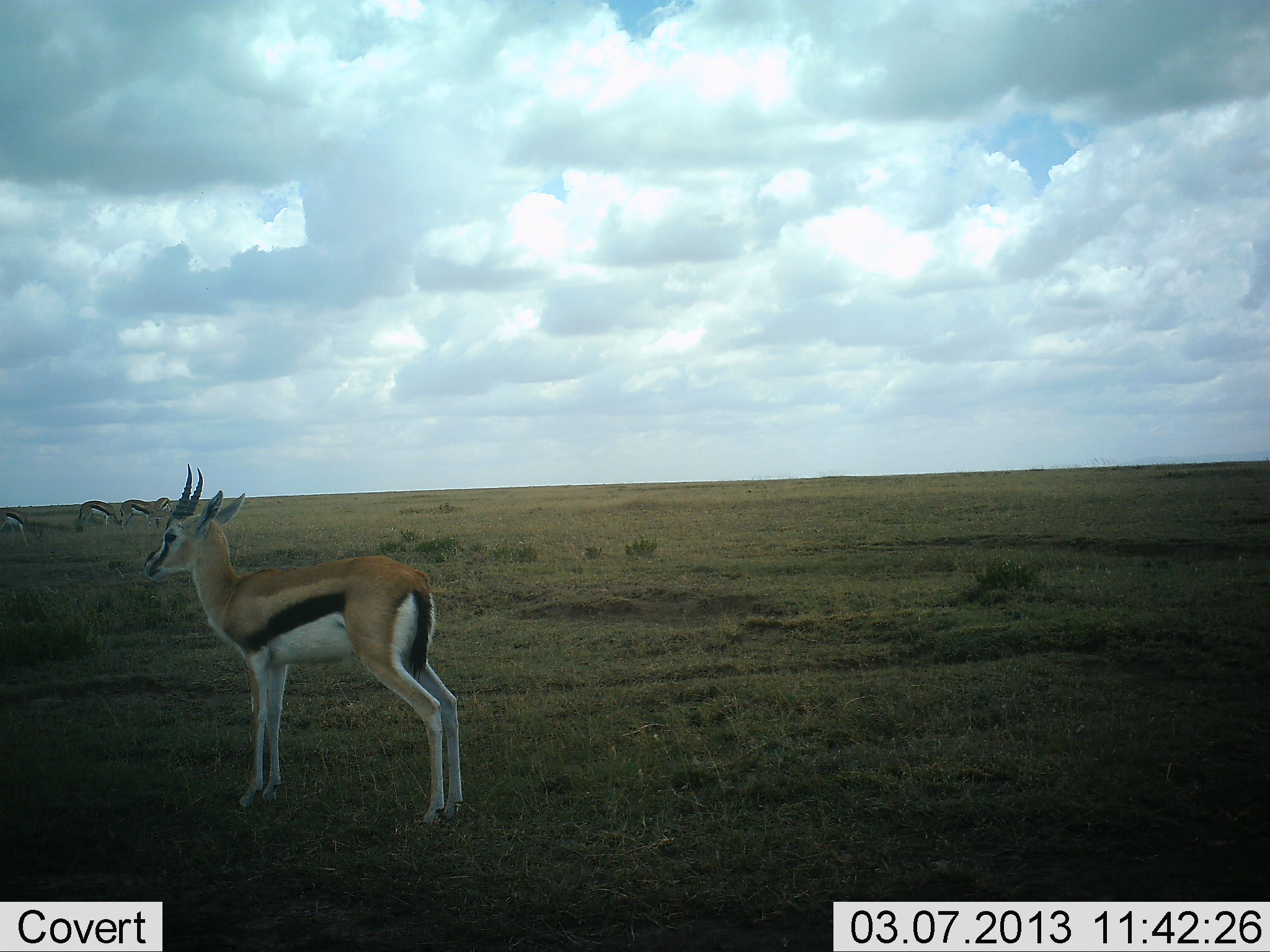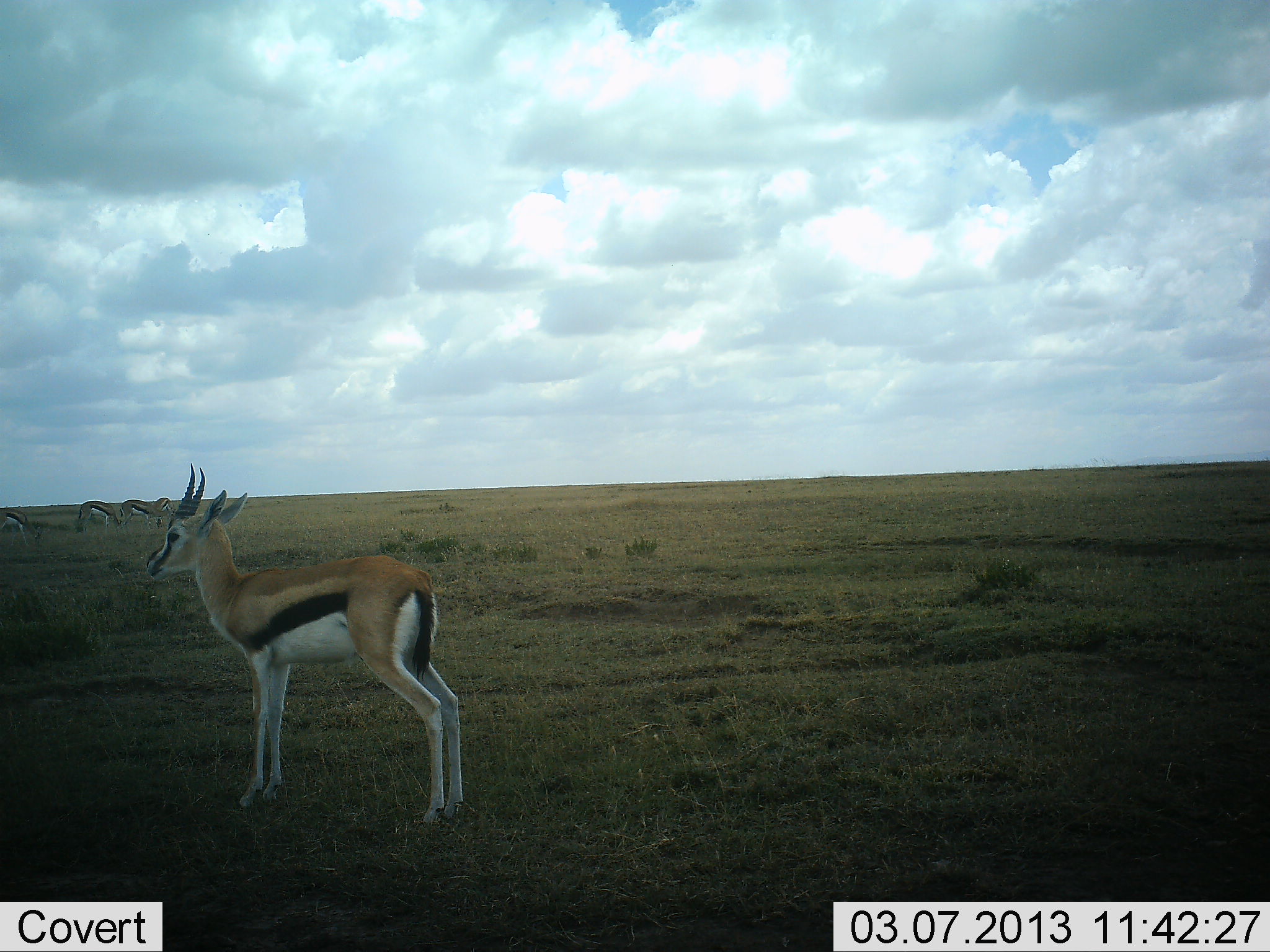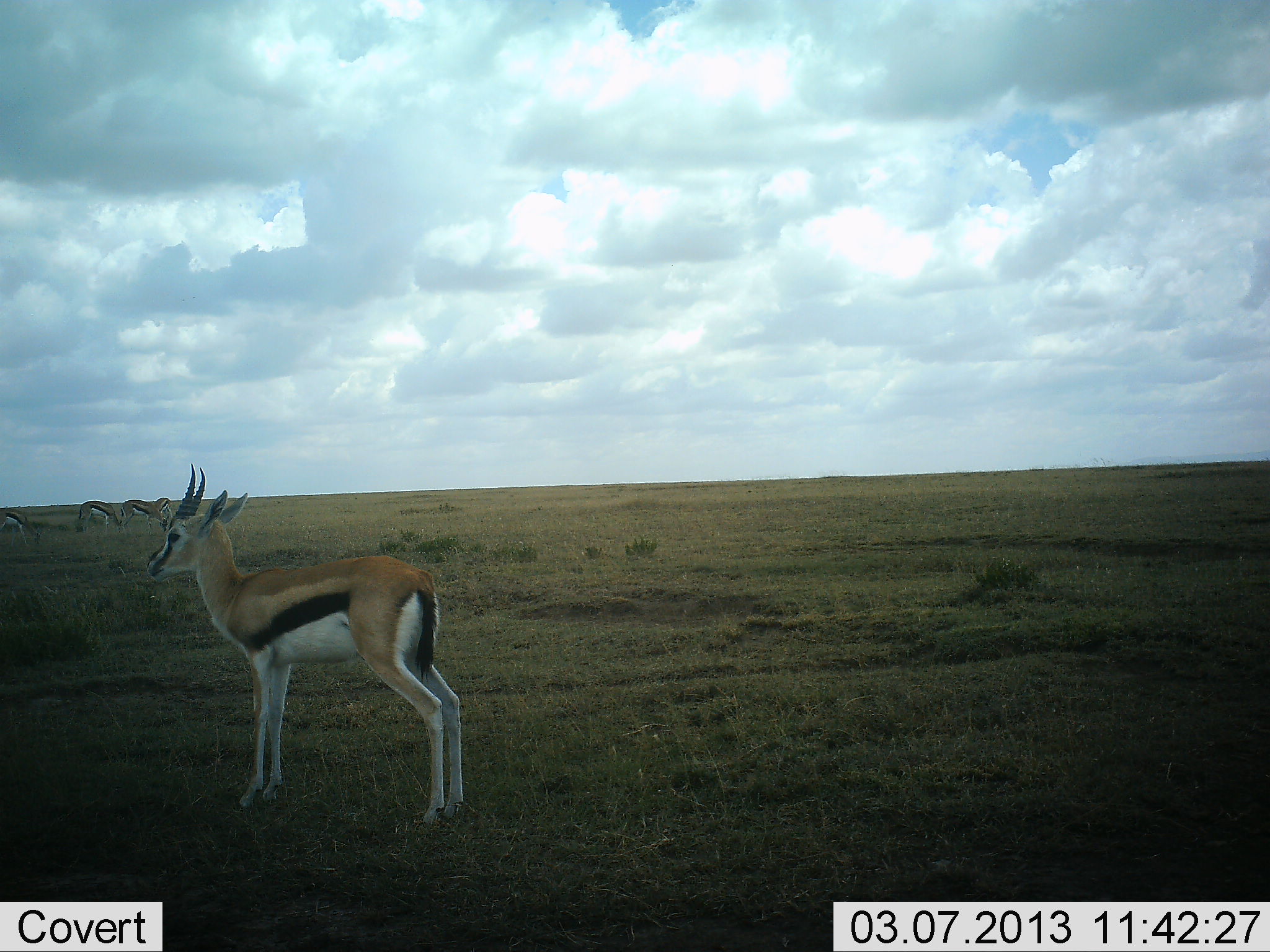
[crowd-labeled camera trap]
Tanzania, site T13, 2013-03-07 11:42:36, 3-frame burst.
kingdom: Animalia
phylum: Chordata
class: Mammalia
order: Artiodactyla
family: Bovidae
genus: Eudorcas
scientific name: Eudorcas thomsonii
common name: thomson's gazelle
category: gazellethomsons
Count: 5.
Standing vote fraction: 95%.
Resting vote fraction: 5%.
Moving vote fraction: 5%.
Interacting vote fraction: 0%.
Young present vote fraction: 5%.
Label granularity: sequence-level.